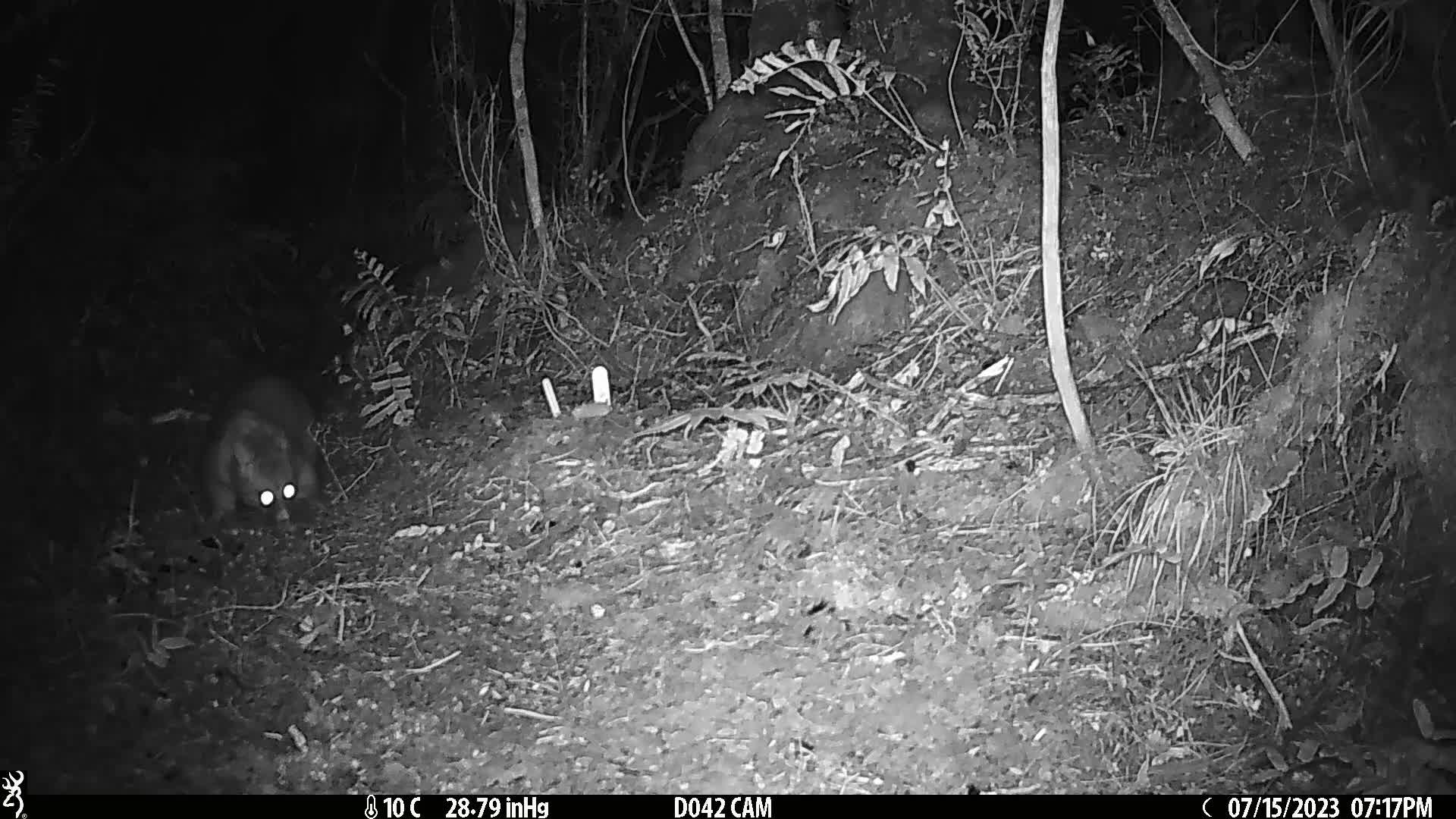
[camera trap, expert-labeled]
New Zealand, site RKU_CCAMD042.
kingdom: Animalia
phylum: Chordata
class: Mammalia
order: Diprotodontia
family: Phalangeridae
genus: Trichosurus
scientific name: Trichosurus vulpecula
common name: common brushtail possum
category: possum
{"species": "possum (common brushtail possum) (Trichosurus vulpecula)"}